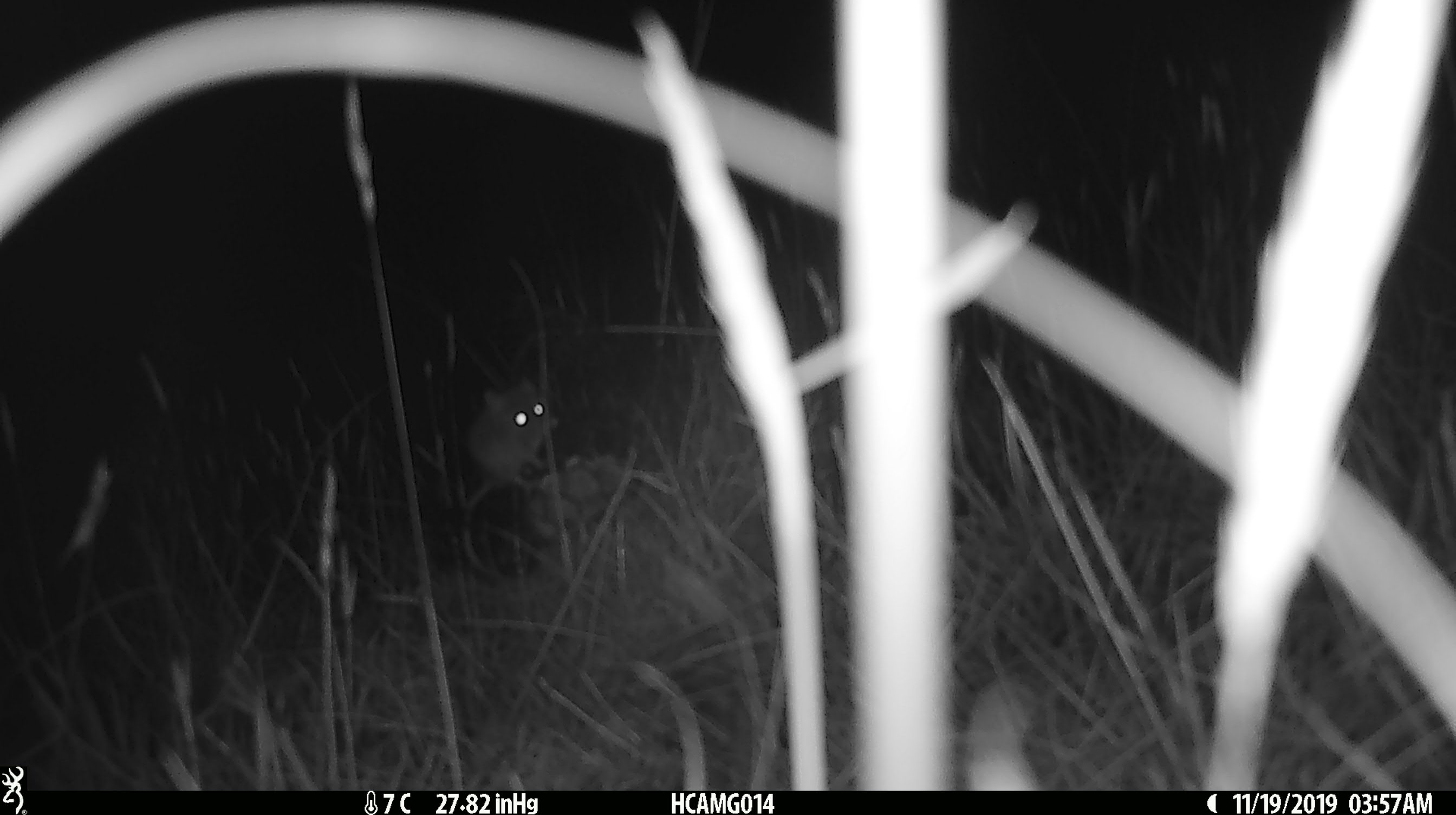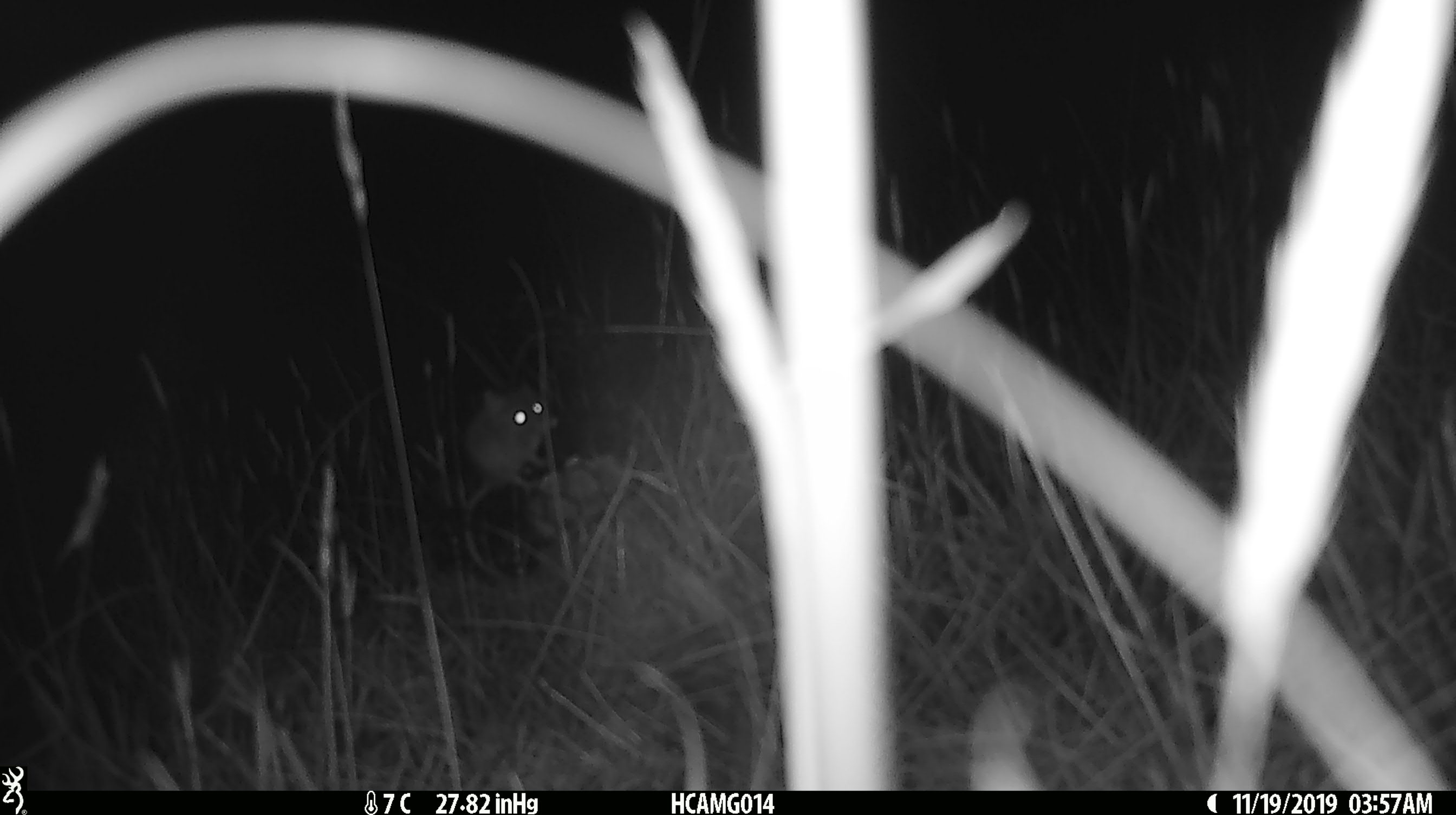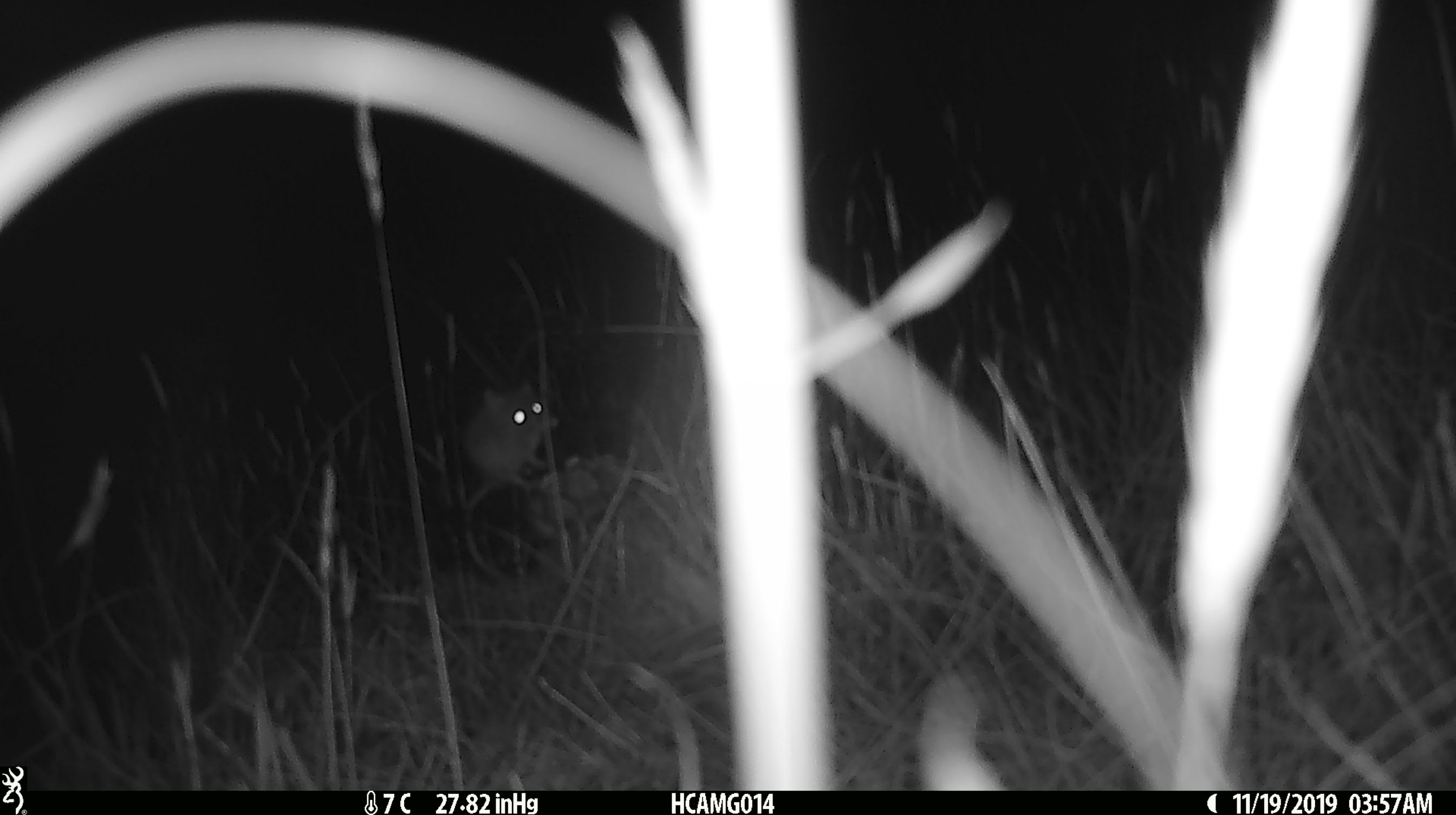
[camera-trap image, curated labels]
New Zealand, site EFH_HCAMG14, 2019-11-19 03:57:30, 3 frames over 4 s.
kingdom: Animalia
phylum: Chordata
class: Mammalia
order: Rodentia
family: Muridae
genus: Mus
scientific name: Mus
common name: mouse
Mouse (Mus).